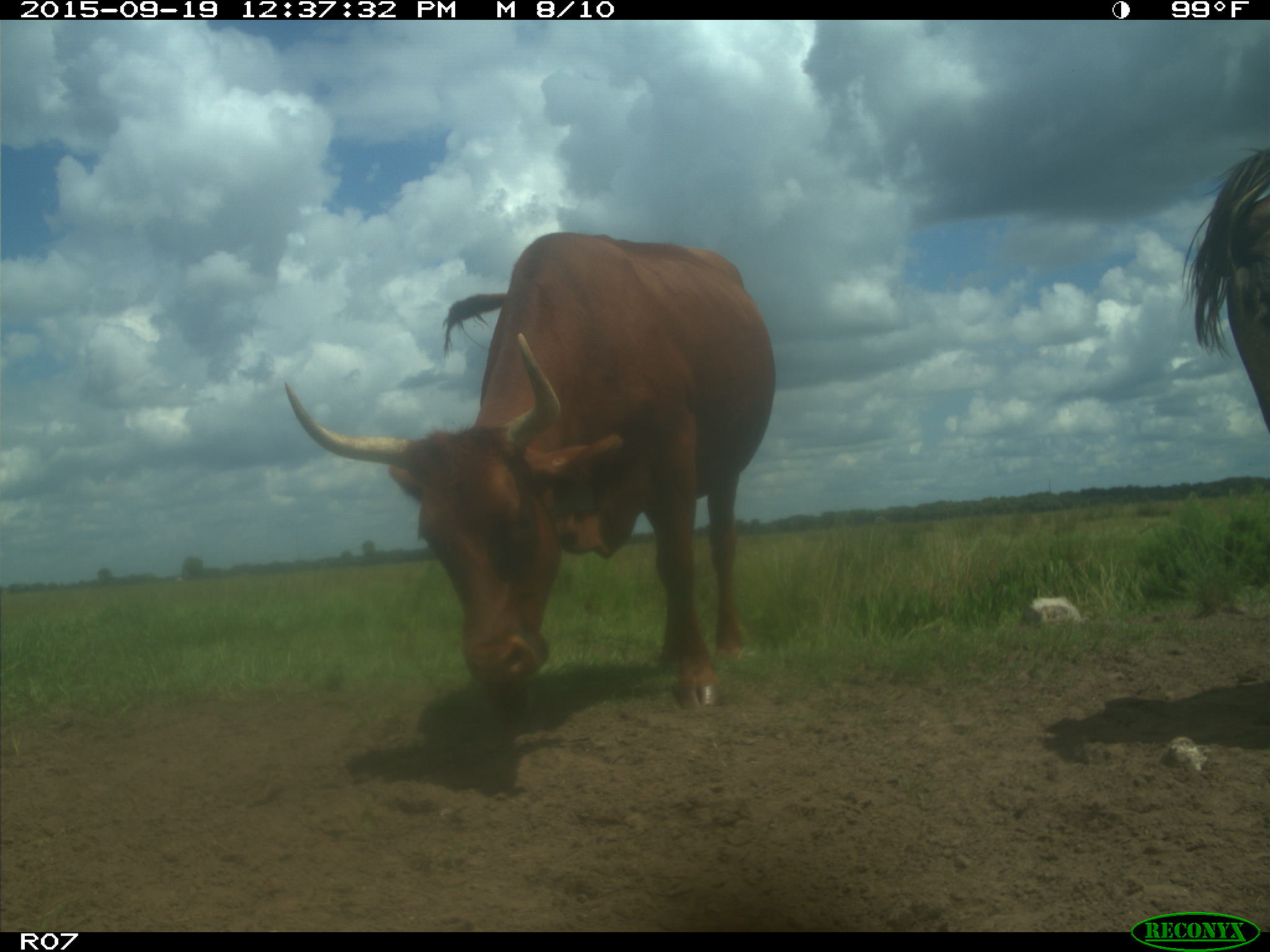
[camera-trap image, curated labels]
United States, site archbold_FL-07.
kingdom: Animalia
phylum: Chordata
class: Mammalia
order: Artiodactyla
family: Bovidae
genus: Bos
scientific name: Bos taurus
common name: domestic cow